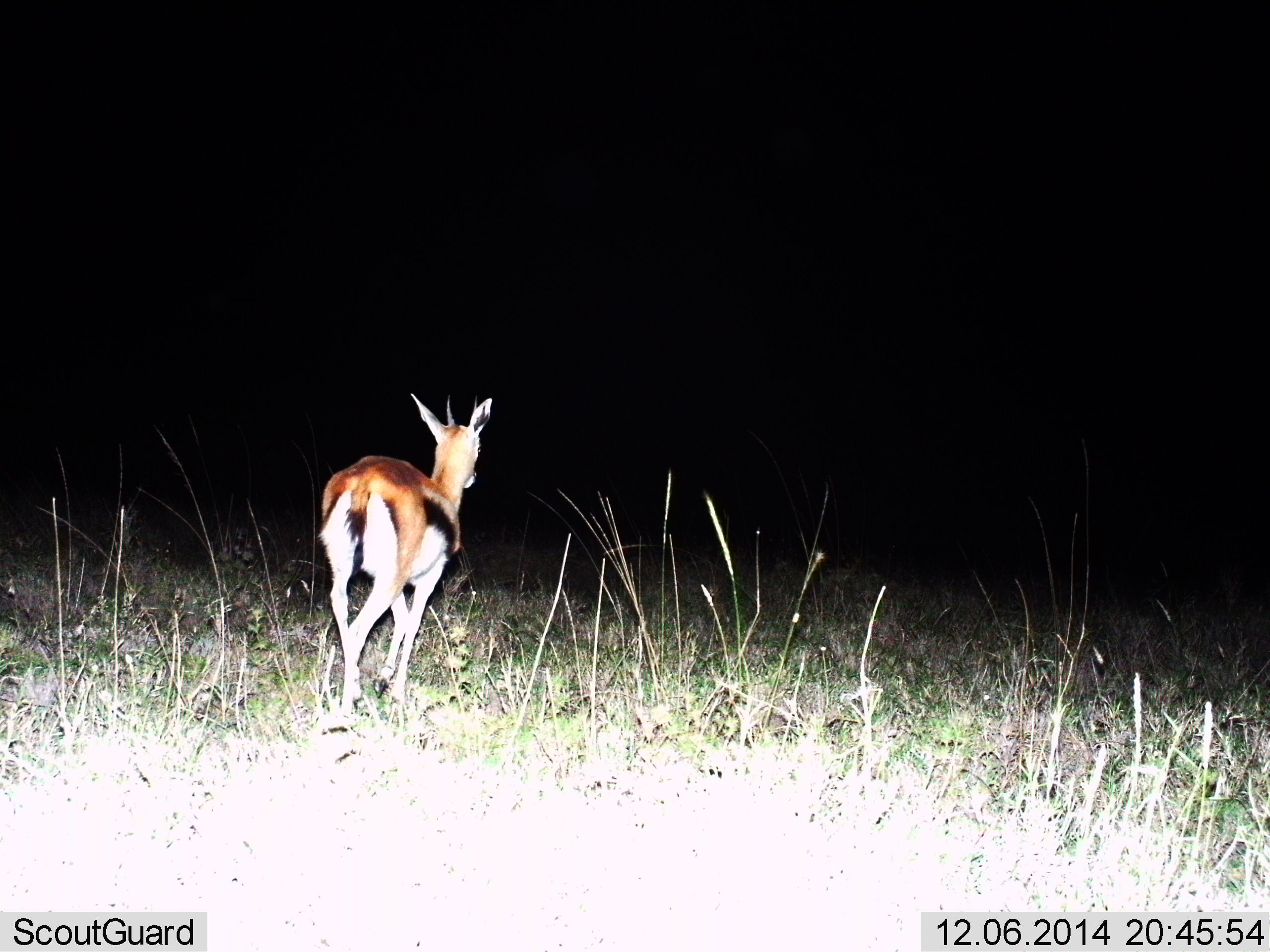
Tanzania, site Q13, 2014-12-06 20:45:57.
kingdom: Animalia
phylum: Chordata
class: Mammalia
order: Artiodactyla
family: Bovidae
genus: Eudorcas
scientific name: Eudorcas thomsonii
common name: thomson's gazelle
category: gazellethomsons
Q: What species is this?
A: Gazellethomsons (thomson's gazelle) (Eudorcas thomsonii).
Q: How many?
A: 1.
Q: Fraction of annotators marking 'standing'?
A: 10%.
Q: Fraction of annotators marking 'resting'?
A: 0%.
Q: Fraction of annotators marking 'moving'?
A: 90%.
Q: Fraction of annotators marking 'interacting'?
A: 0%.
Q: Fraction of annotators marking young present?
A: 0%.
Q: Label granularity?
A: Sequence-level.